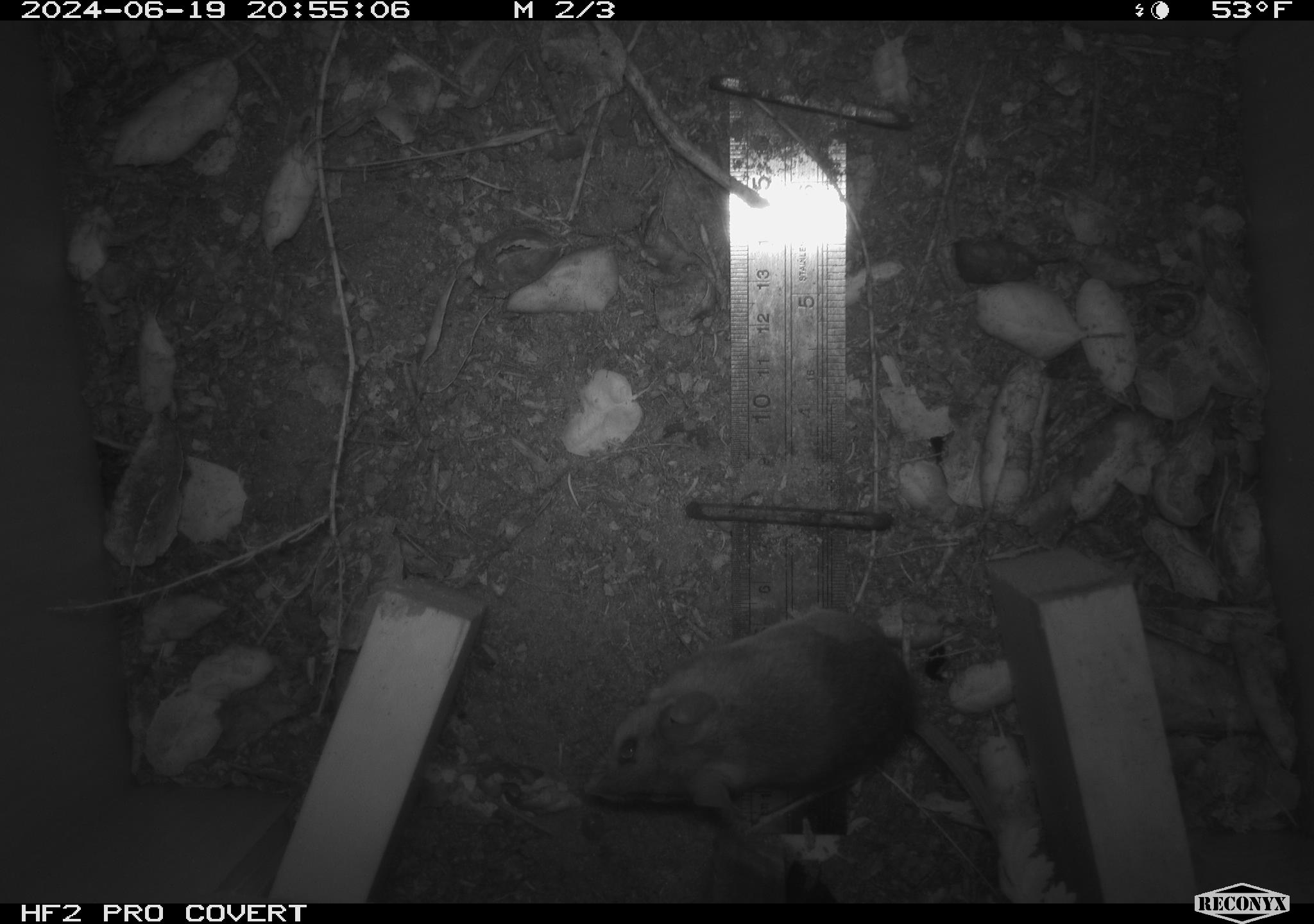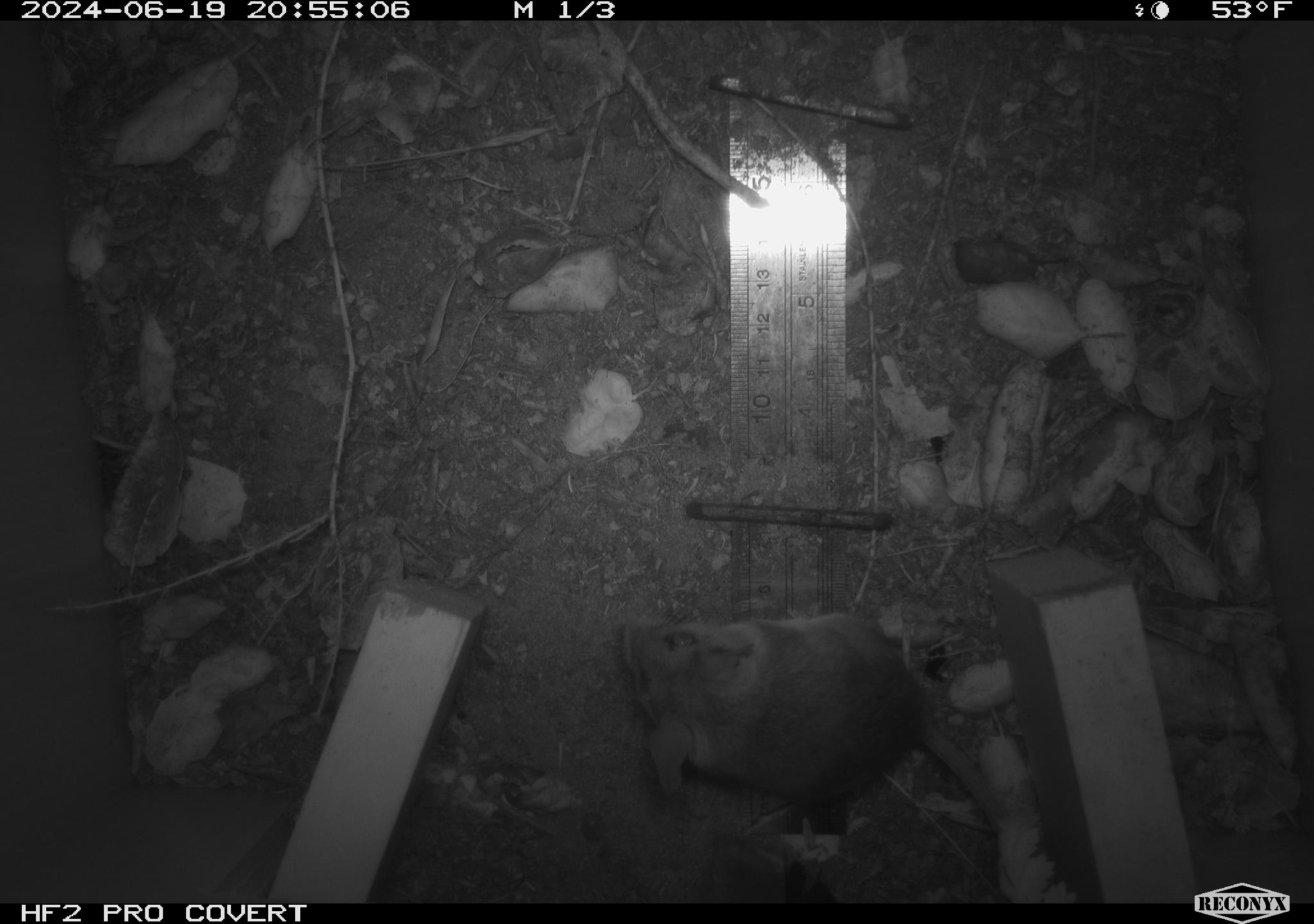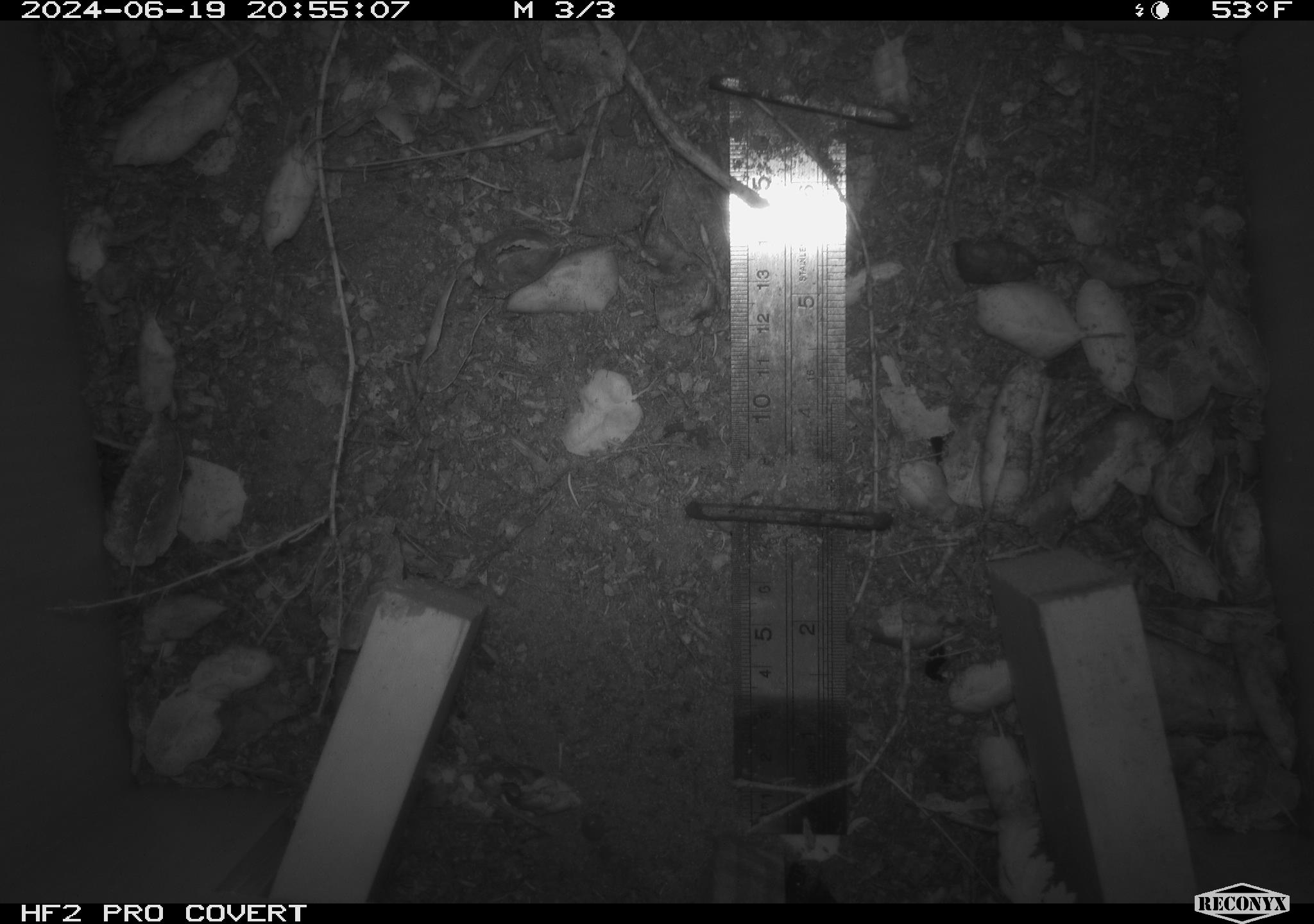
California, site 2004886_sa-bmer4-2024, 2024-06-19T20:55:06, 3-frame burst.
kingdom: Animalia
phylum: Chordata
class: Mammalia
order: Rodentia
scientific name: Rodentia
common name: woodrat or rat or mouse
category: woodrat or rat or mouse species